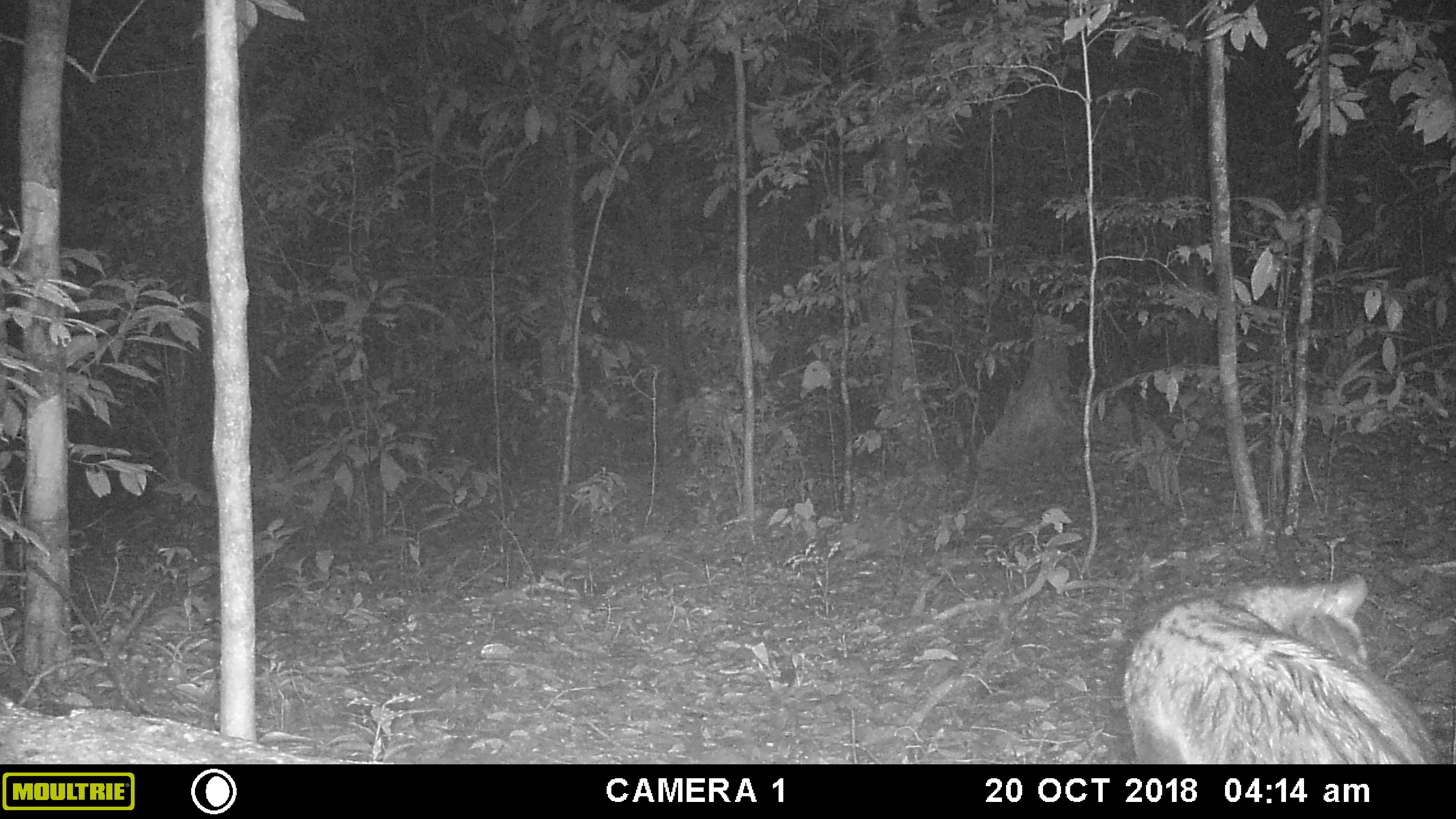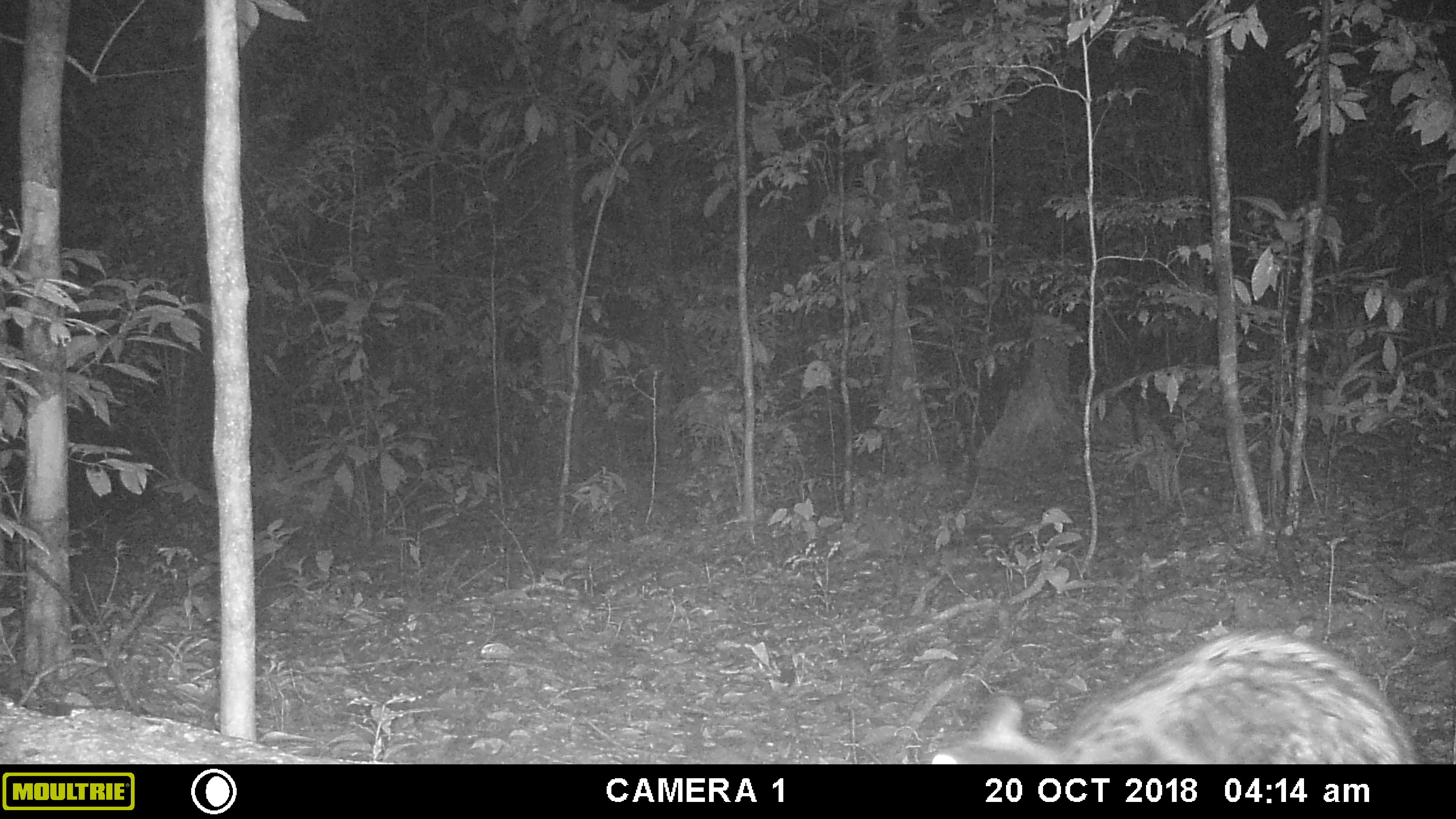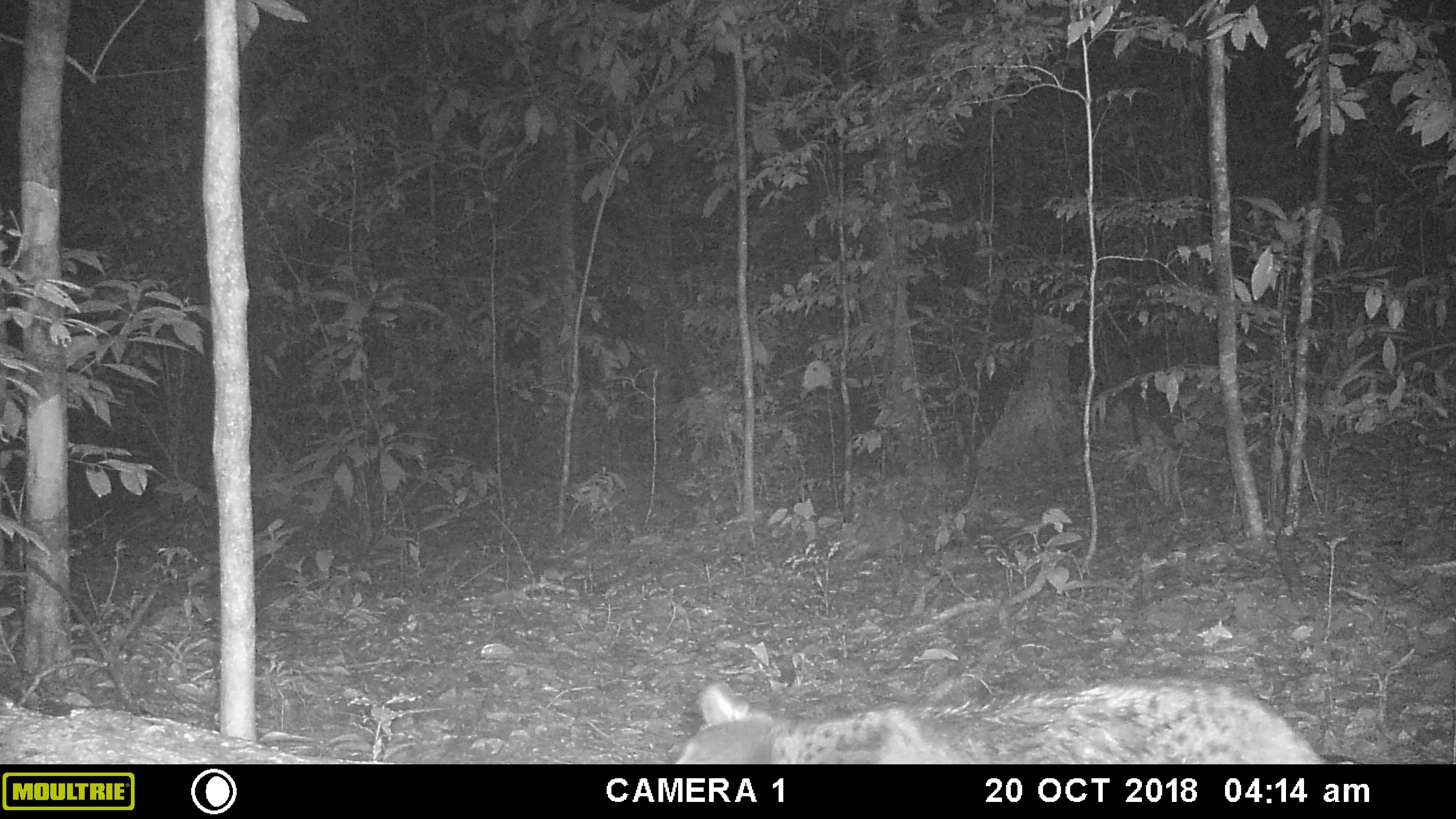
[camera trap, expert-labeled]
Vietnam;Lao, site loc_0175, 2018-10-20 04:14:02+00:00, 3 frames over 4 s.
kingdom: Animalia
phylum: Chordata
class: Mammalia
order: Carnivora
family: Viverridae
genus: Paradoxurus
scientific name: Paradoxurus hermaphroditus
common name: common palm civet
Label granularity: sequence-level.